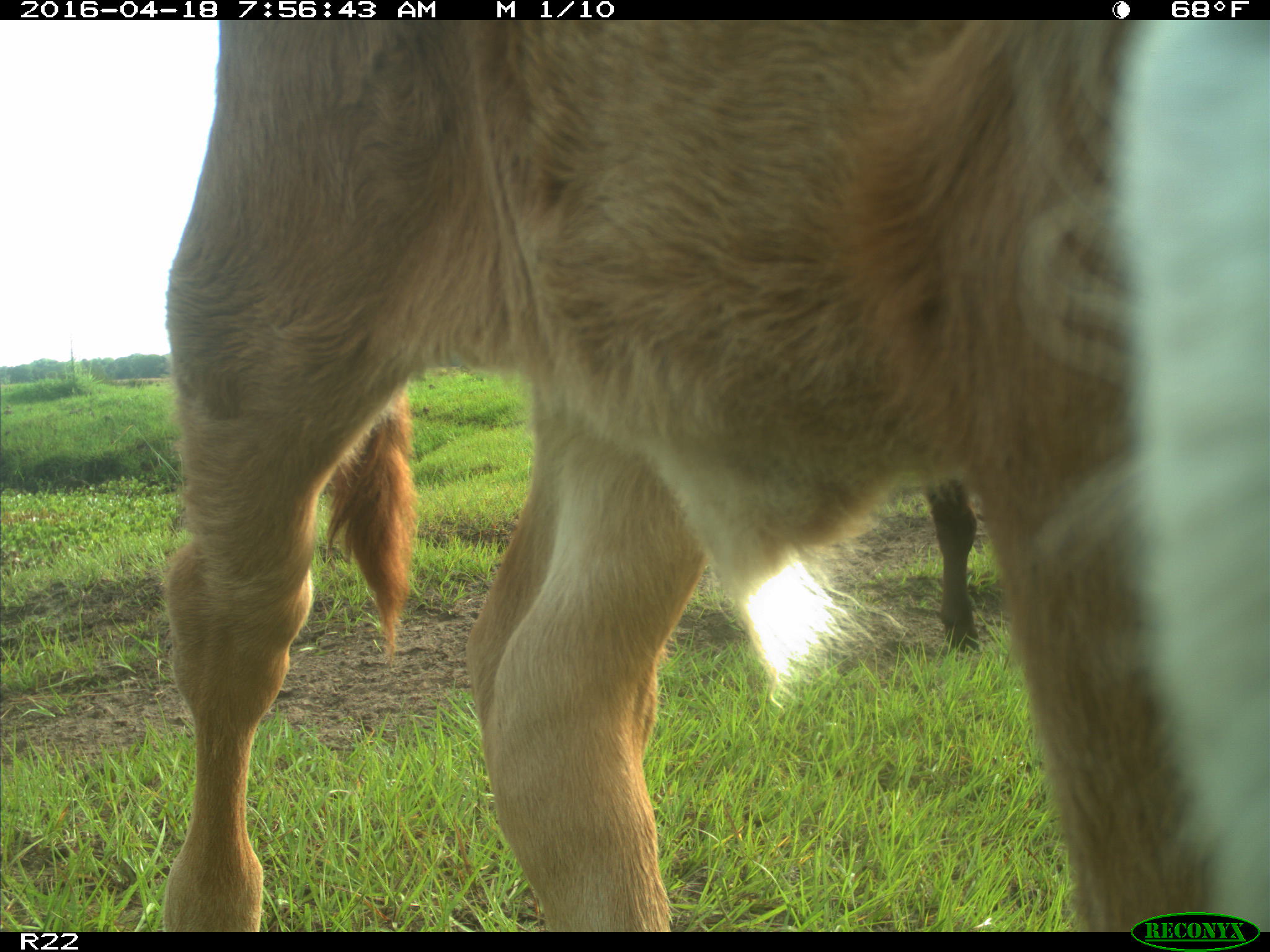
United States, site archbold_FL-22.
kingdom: Animalia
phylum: Chordata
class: Mammalia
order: Artiodactyla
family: Bovidae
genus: Bos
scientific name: Bos taurus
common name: domestic cow